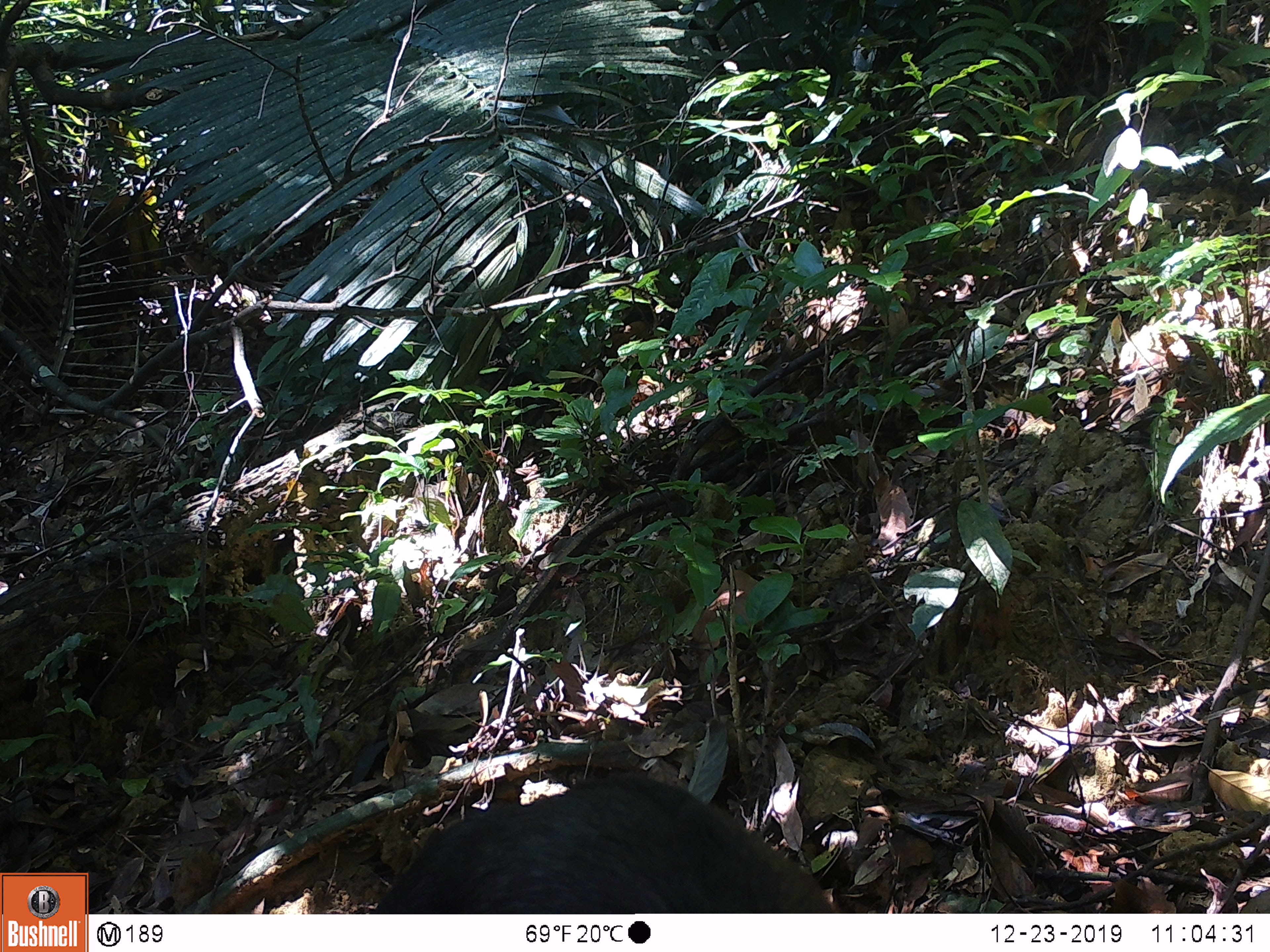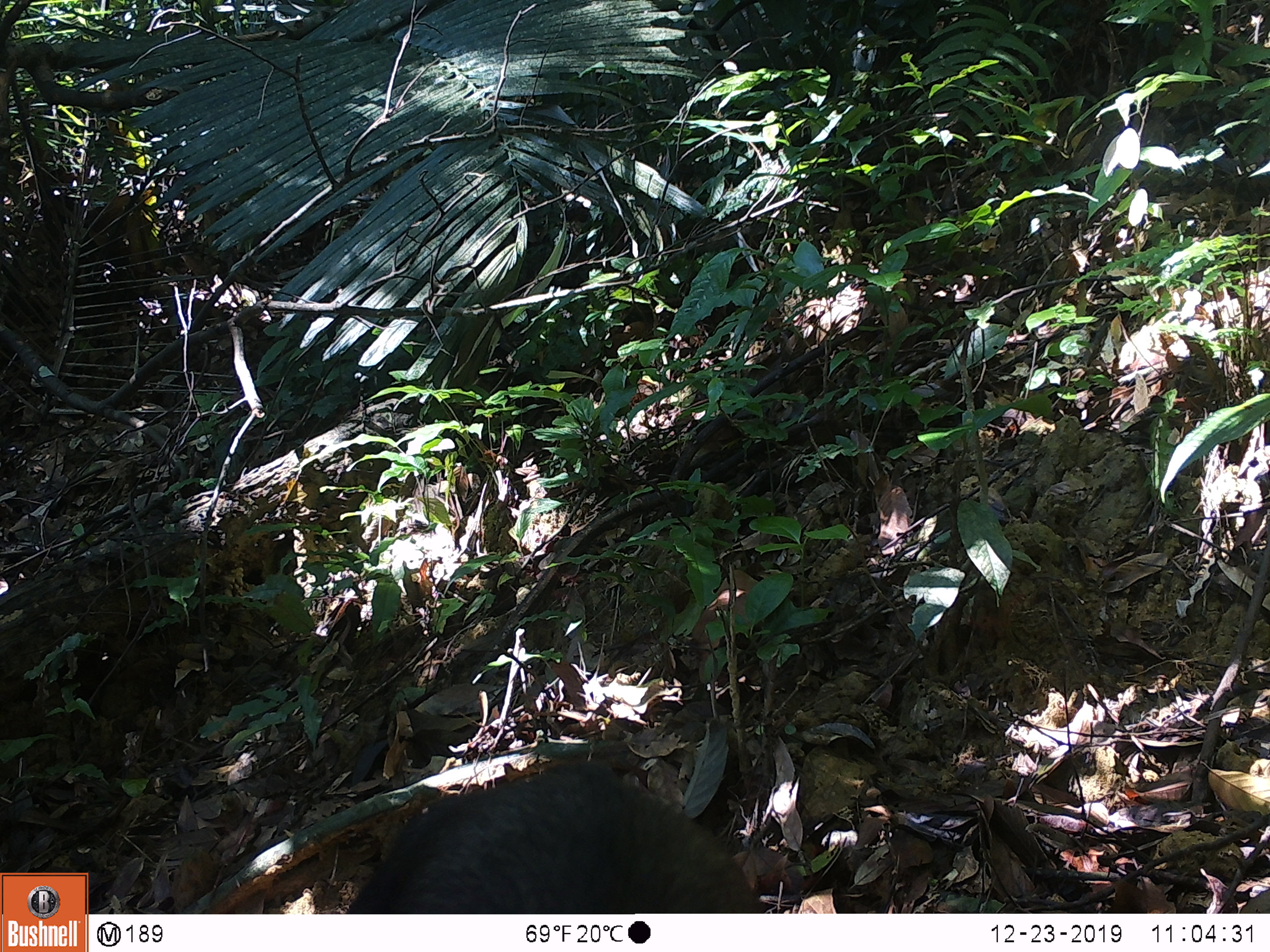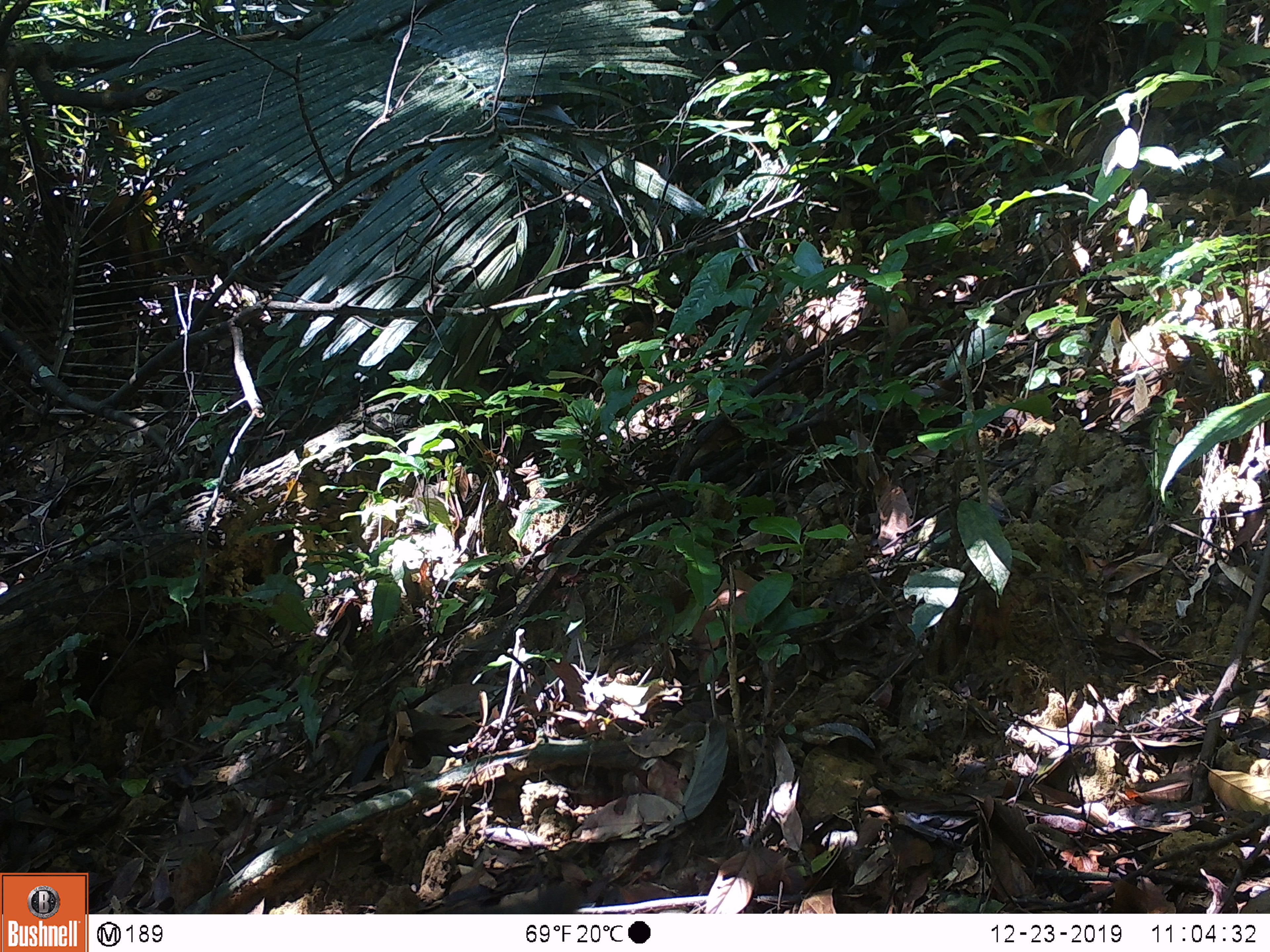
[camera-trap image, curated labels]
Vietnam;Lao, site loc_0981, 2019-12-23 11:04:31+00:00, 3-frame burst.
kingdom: Animalia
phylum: Chordata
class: Mammalia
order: Artiodactyla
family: Bovidae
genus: Capricornis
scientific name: Capricornis sumatraensis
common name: chinese serow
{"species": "chinese serow (Capricornis sumatraensis)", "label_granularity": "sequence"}